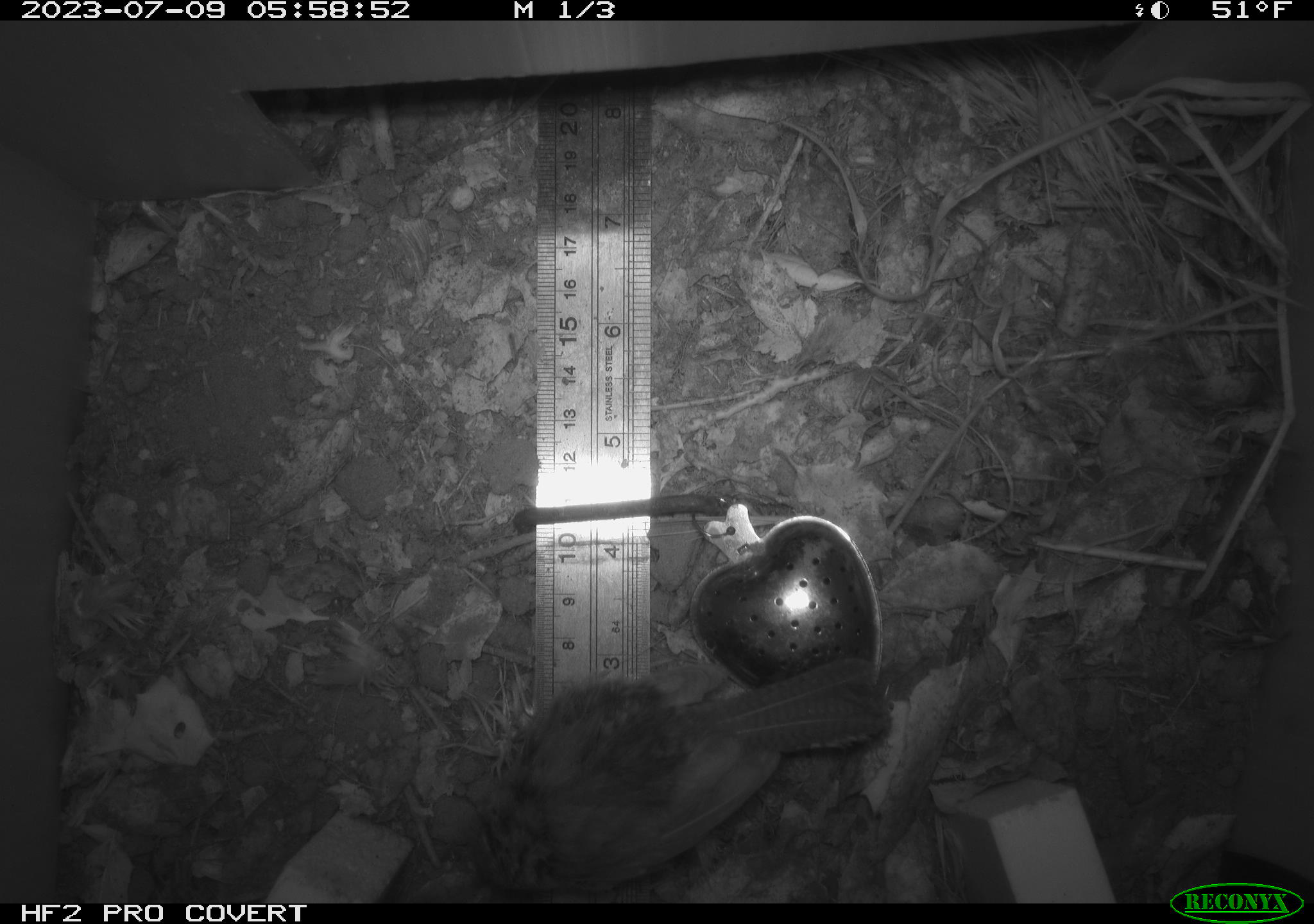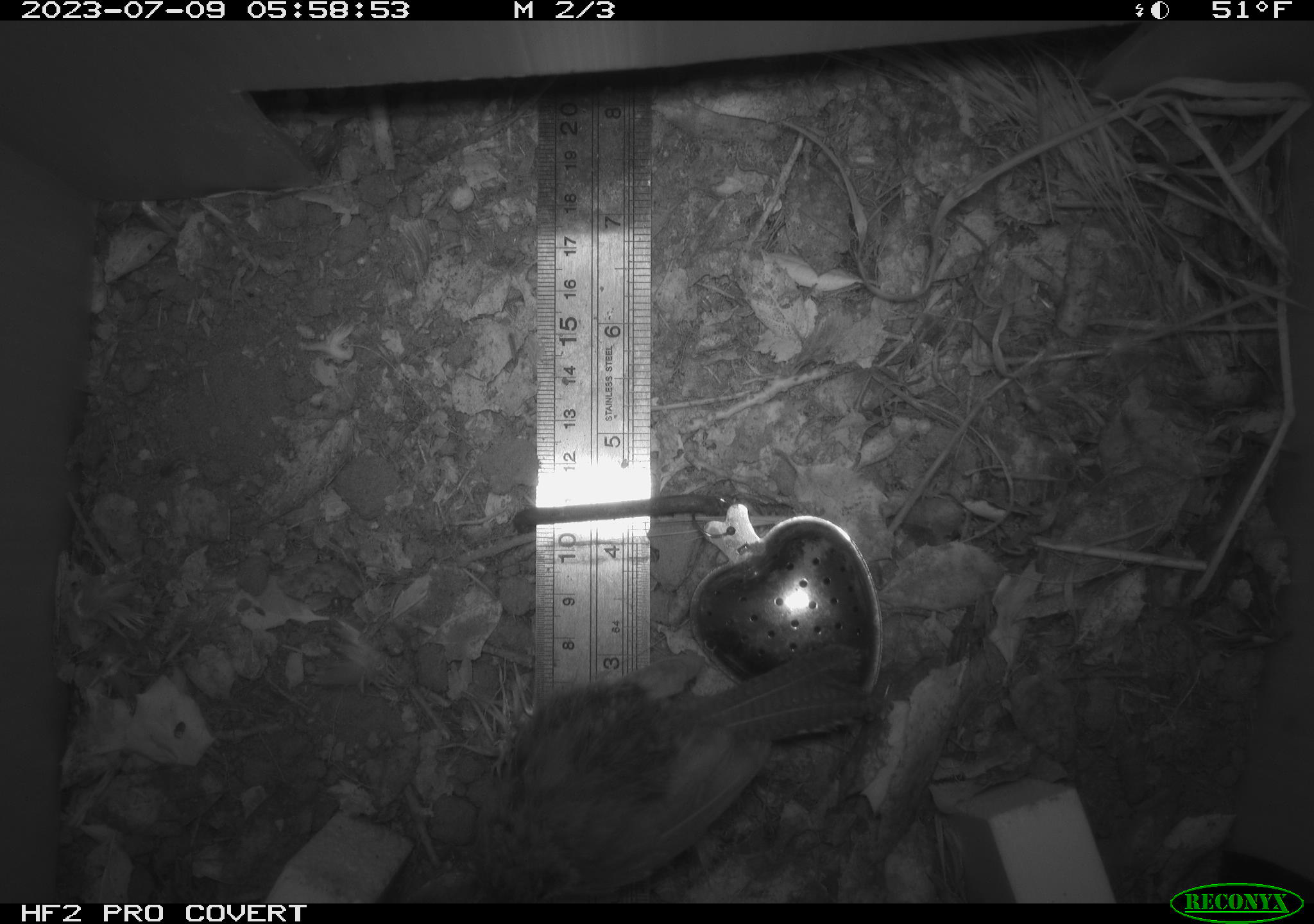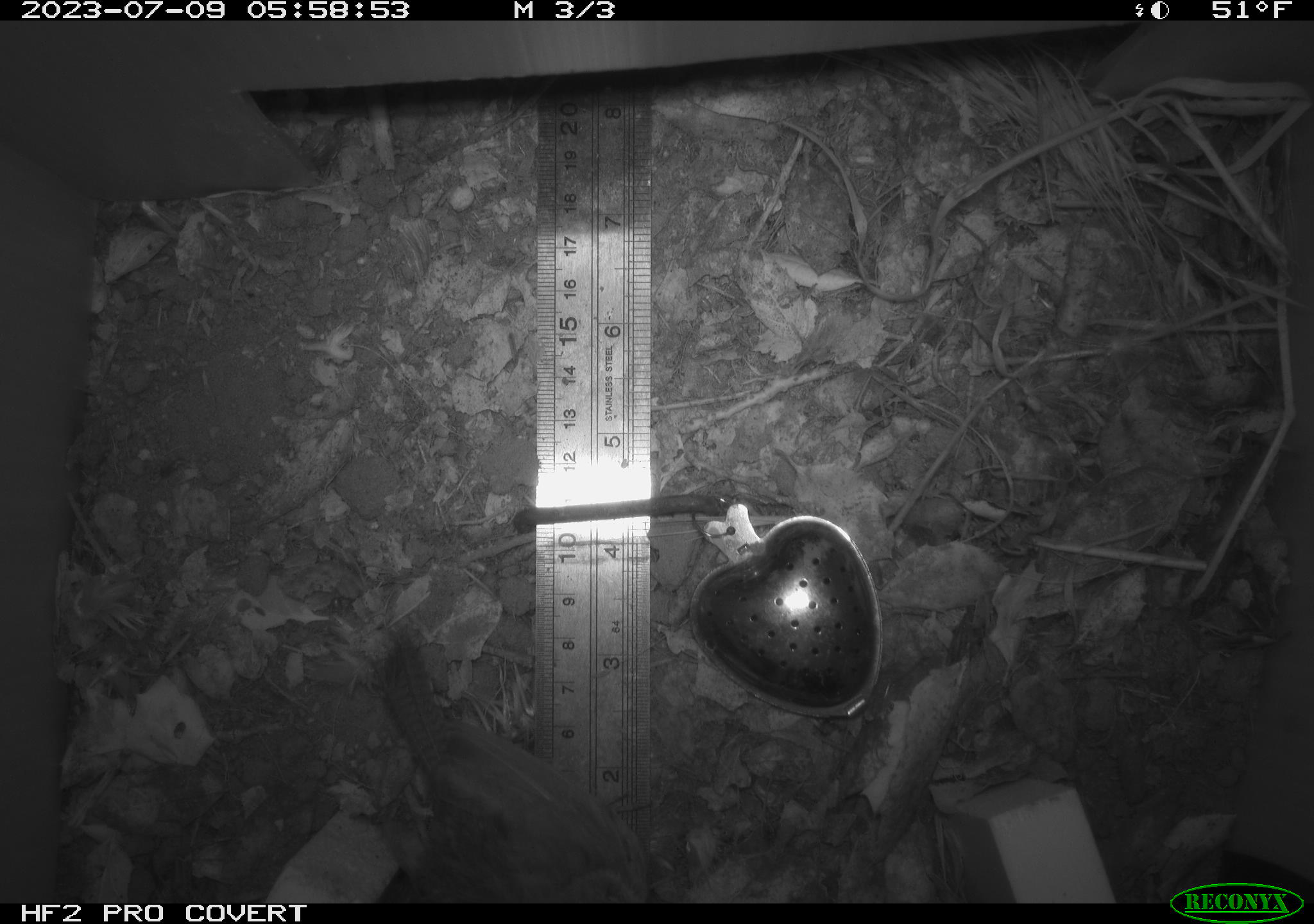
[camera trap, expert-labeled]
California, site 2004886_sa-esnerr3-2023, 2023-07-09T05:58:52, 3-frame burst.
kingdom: Animalia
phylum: Chordata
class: Aves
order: Passeriformes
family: Troglodytidae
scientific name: Troglodytidae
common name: wren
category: troglodytidae family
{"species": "troglodytidae family (wren) (Troglodytidae)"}